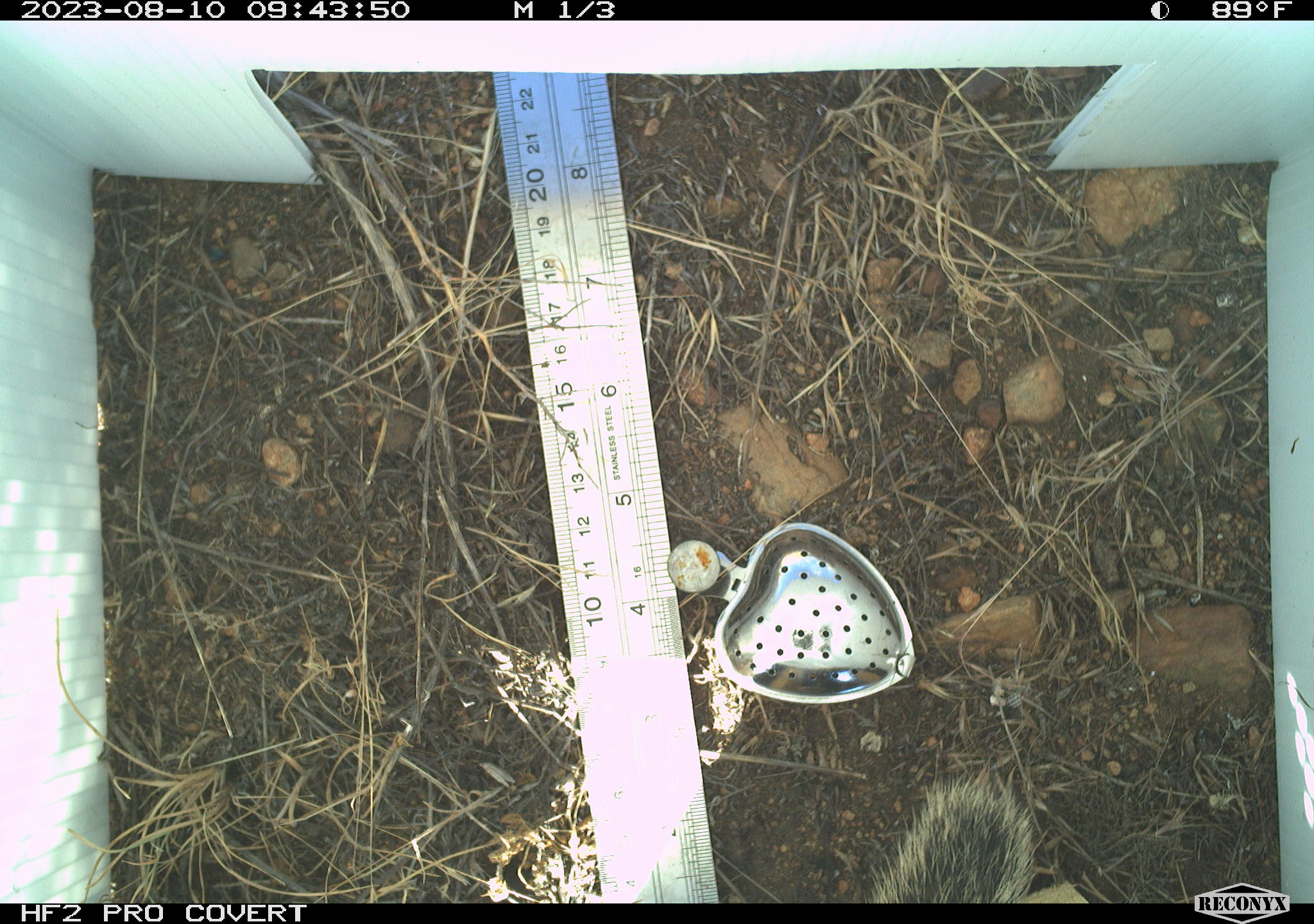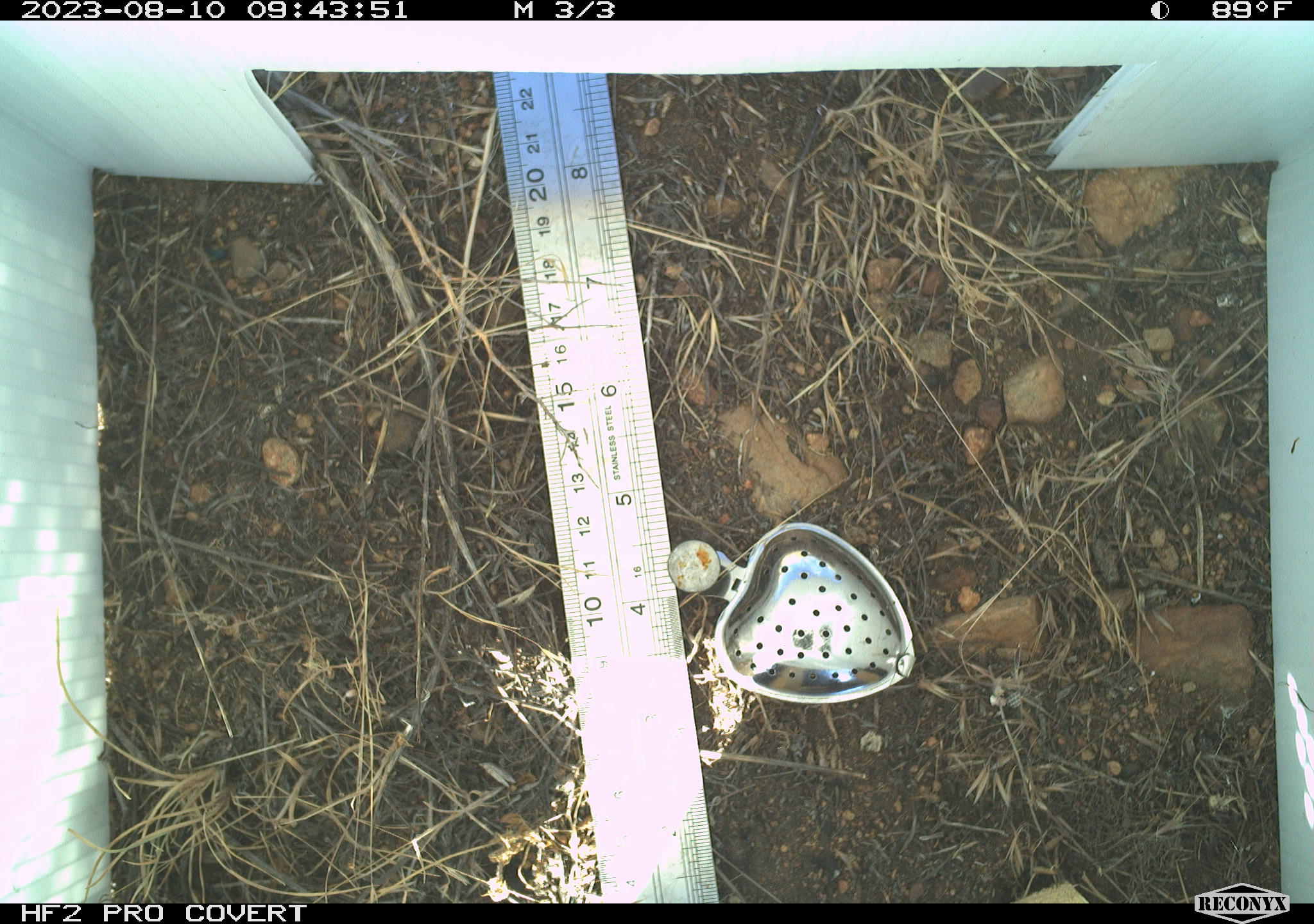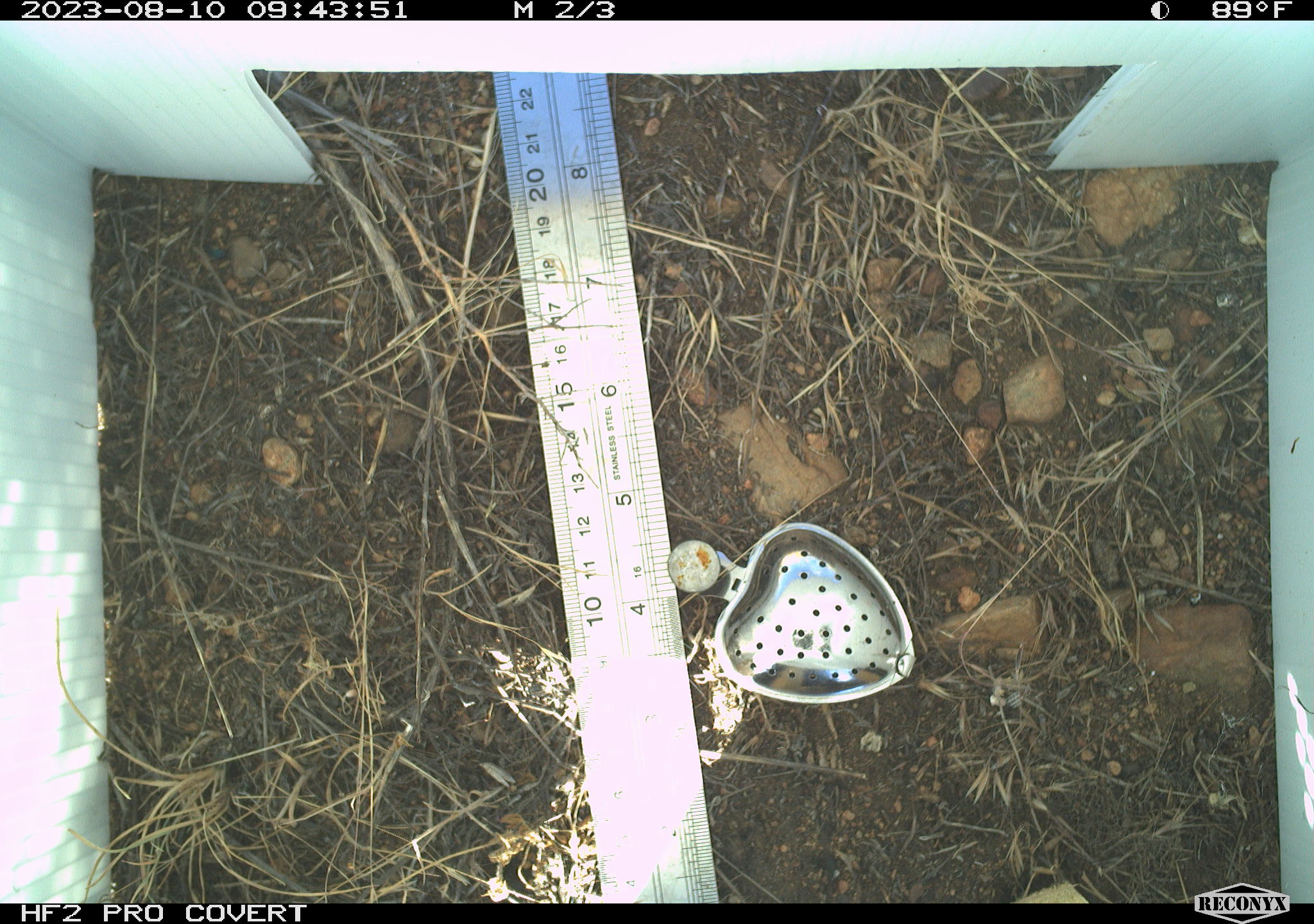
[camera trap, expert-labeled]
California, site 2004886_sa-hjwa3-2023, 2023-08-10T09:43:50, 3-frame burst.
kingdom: Animalia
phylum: Chordata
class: Mammalia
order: Rodentia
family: Sciuridae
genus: Otospermophilus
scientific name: Otospermophilus beecheyi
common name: california ground squirrel